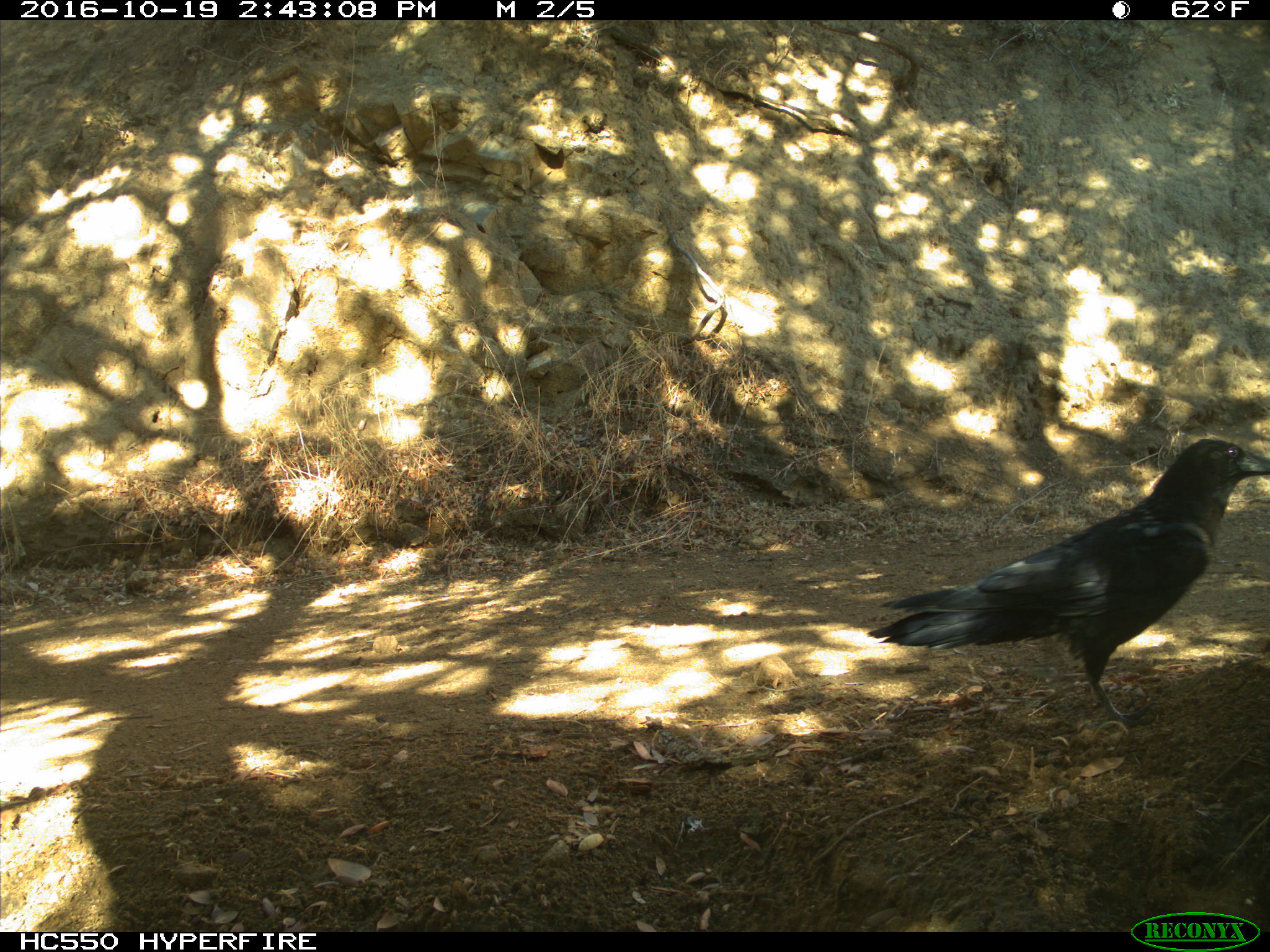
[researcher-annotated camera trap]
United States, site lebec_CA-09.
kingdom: Animalia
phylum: Chordata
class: Aves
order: Passeriformes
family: Corvidae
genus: Corvus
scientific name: Corvus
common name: crows and ravens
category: unidentified corvus